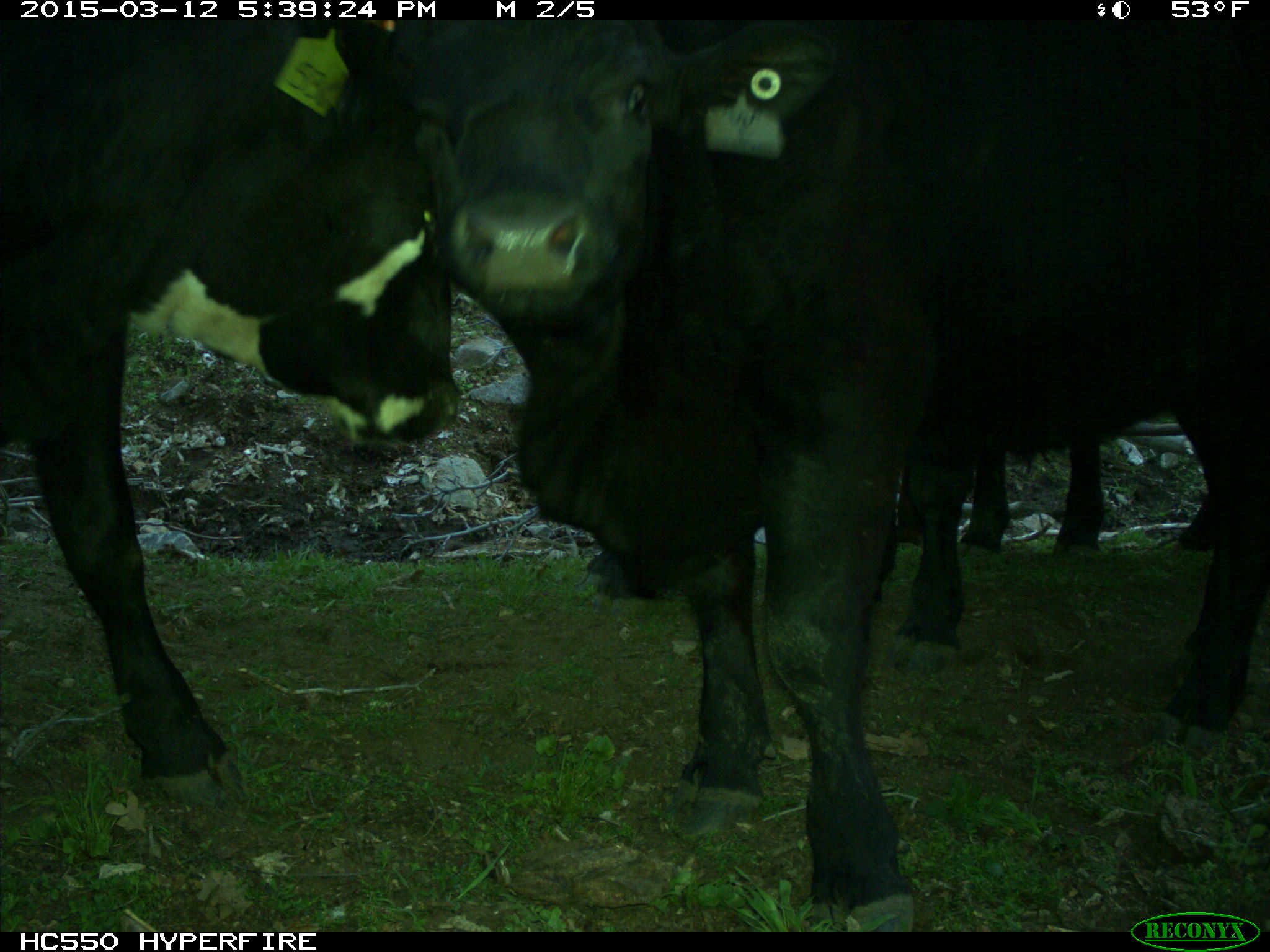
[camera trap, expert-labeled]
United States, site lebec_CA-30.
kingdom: Animalia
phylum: Chordata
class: Mammalia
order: Artiodactyla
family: Bovidae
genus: Bos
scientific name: Bos taurus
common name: domestic cow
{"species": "Bos taurus (domestic cow)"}